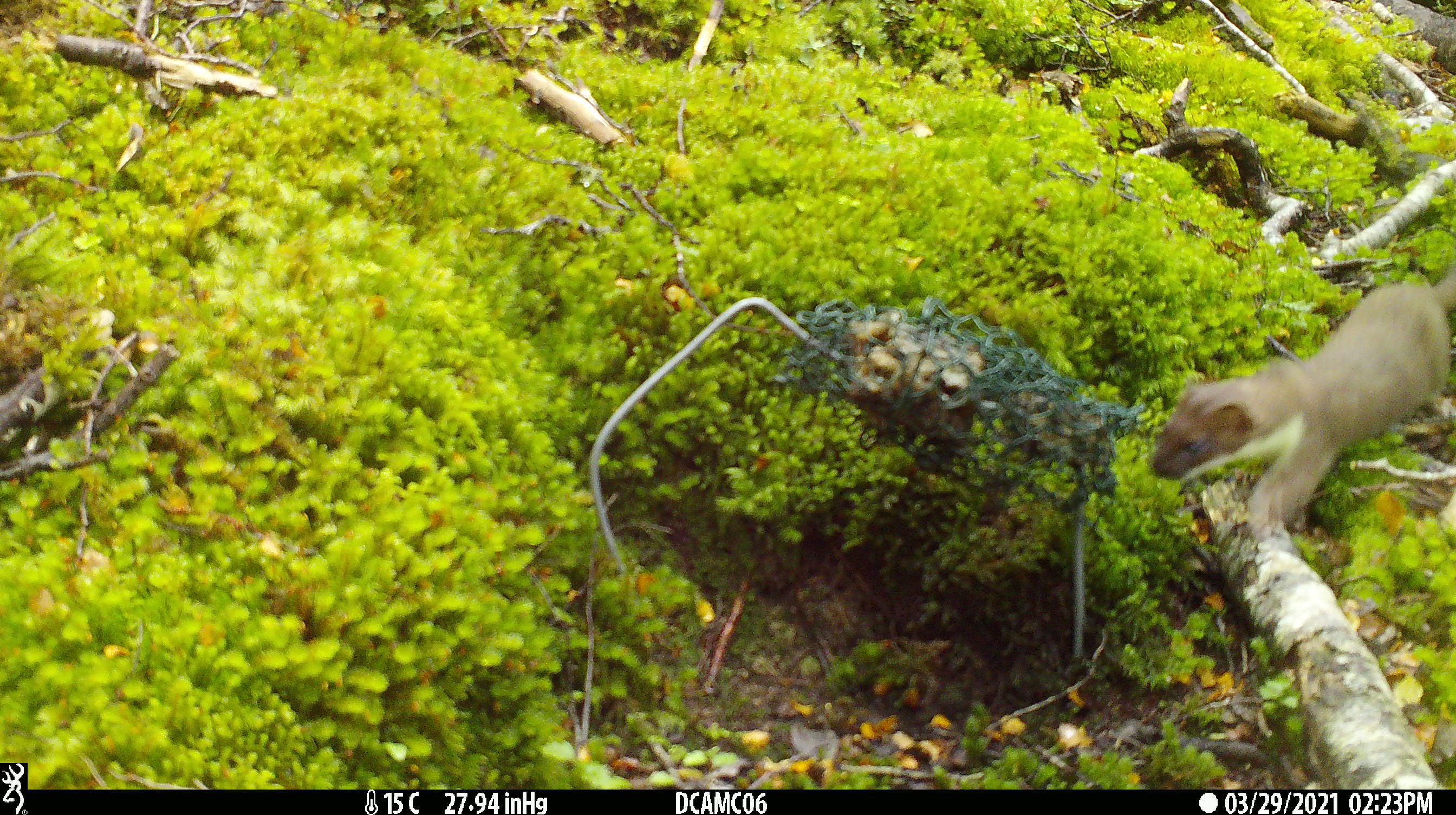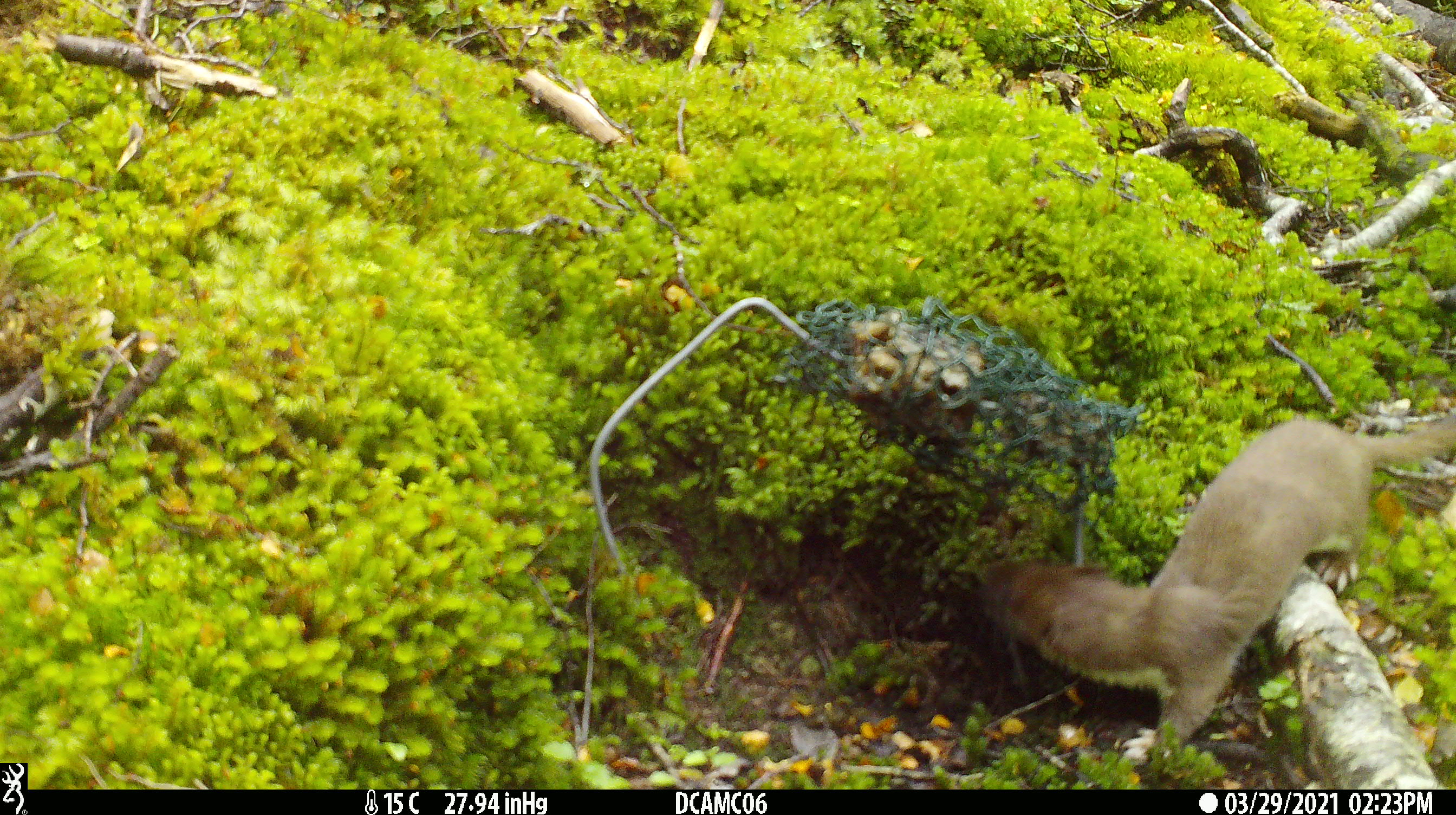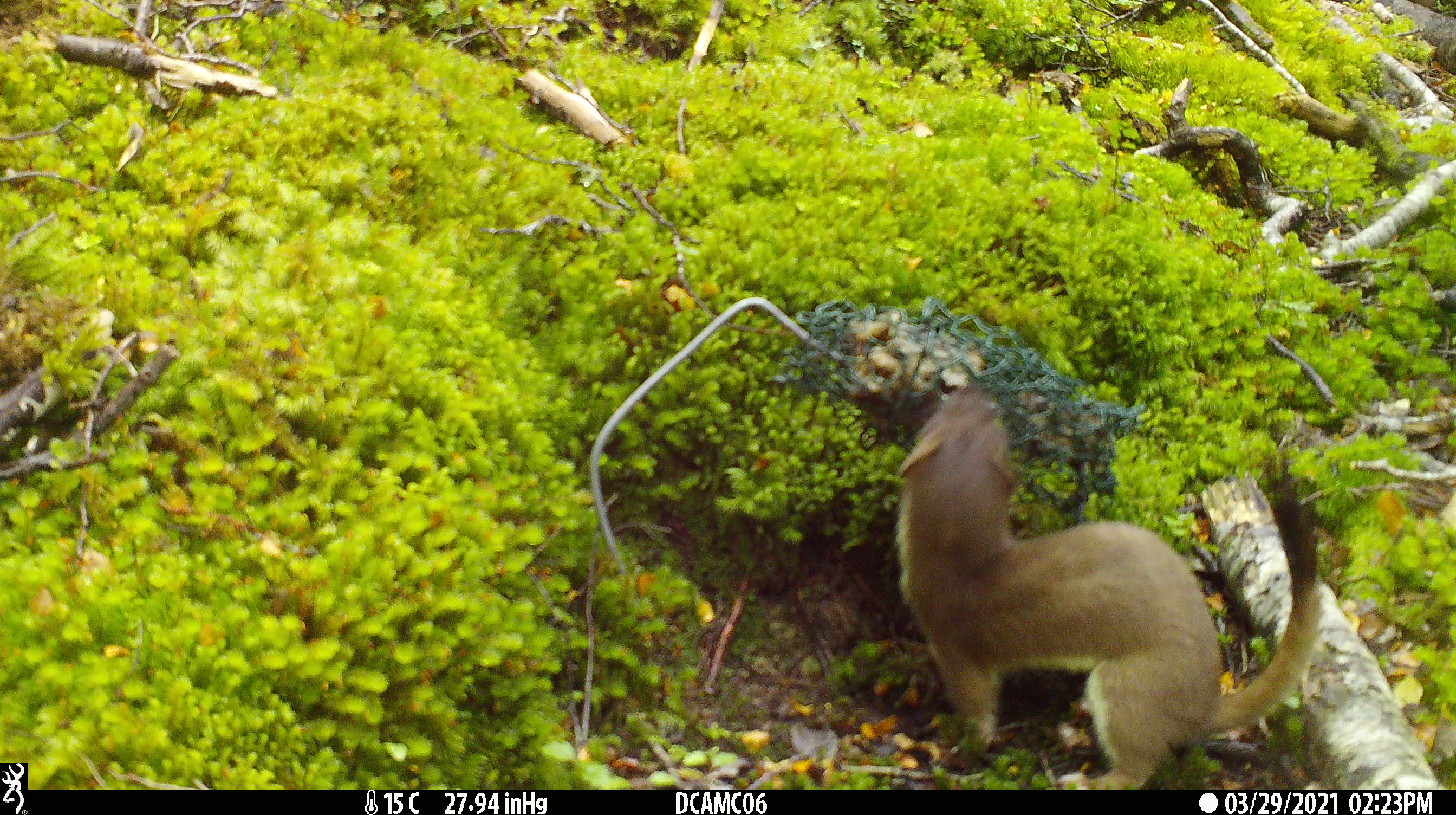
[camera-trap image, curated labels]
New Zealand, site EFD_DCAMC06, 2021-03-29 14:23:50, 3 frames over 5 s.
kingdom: Animalia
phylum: Chordata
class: Mammalia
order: Carnivora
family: Mustelidae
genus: Mustela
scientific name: Mustela erminea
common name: stoat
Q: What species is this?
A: Stoat (Mustela erminea).